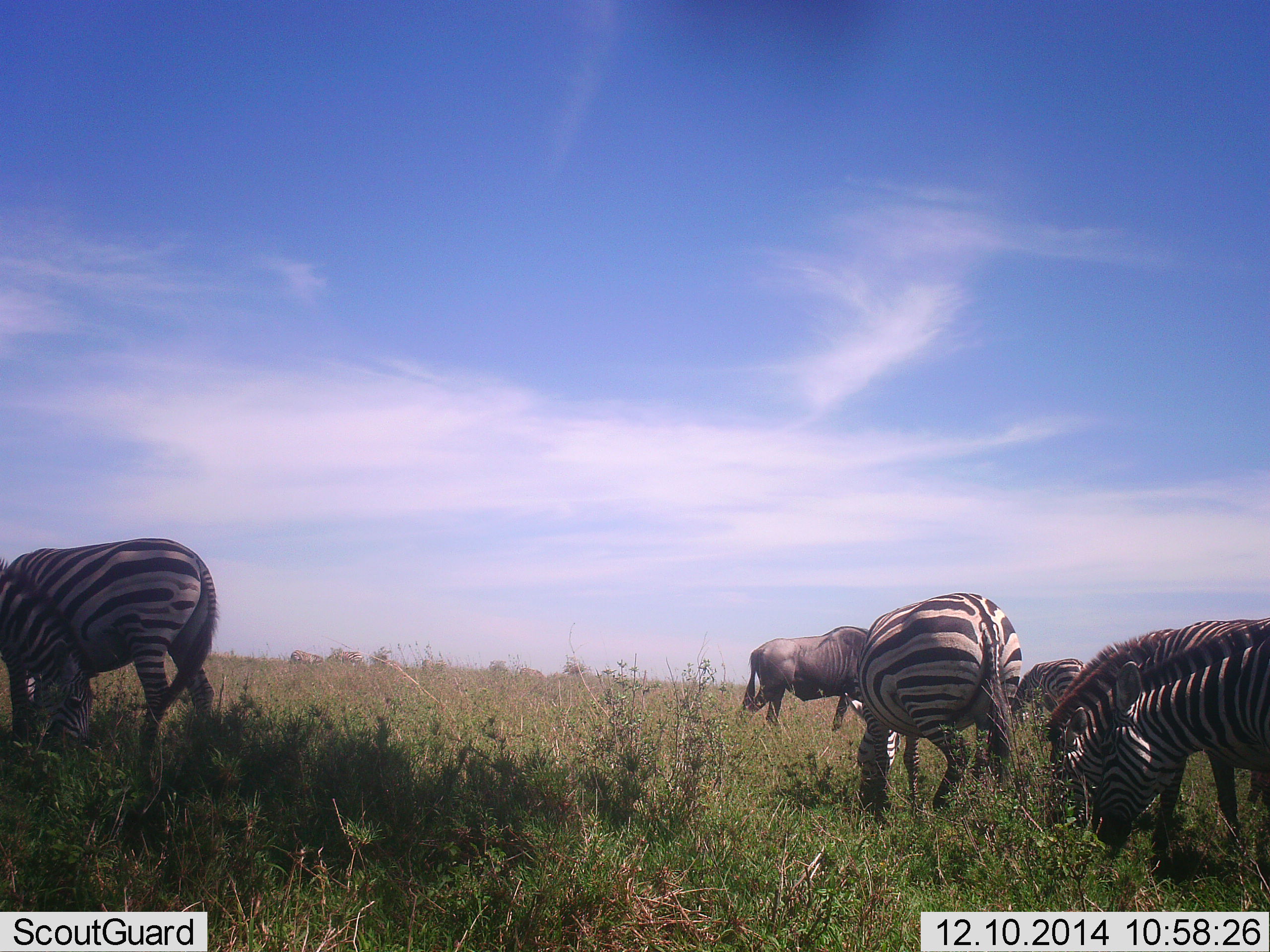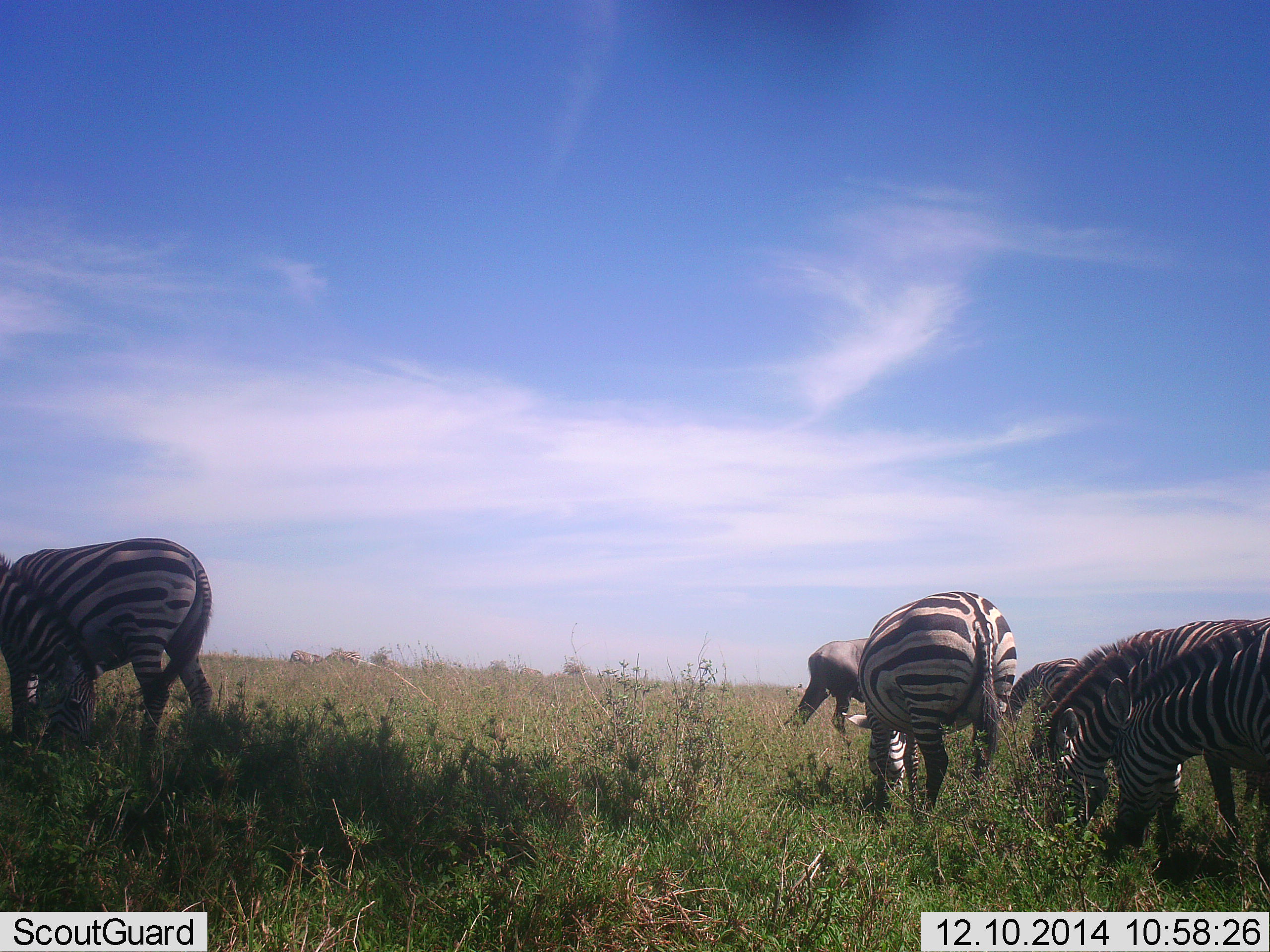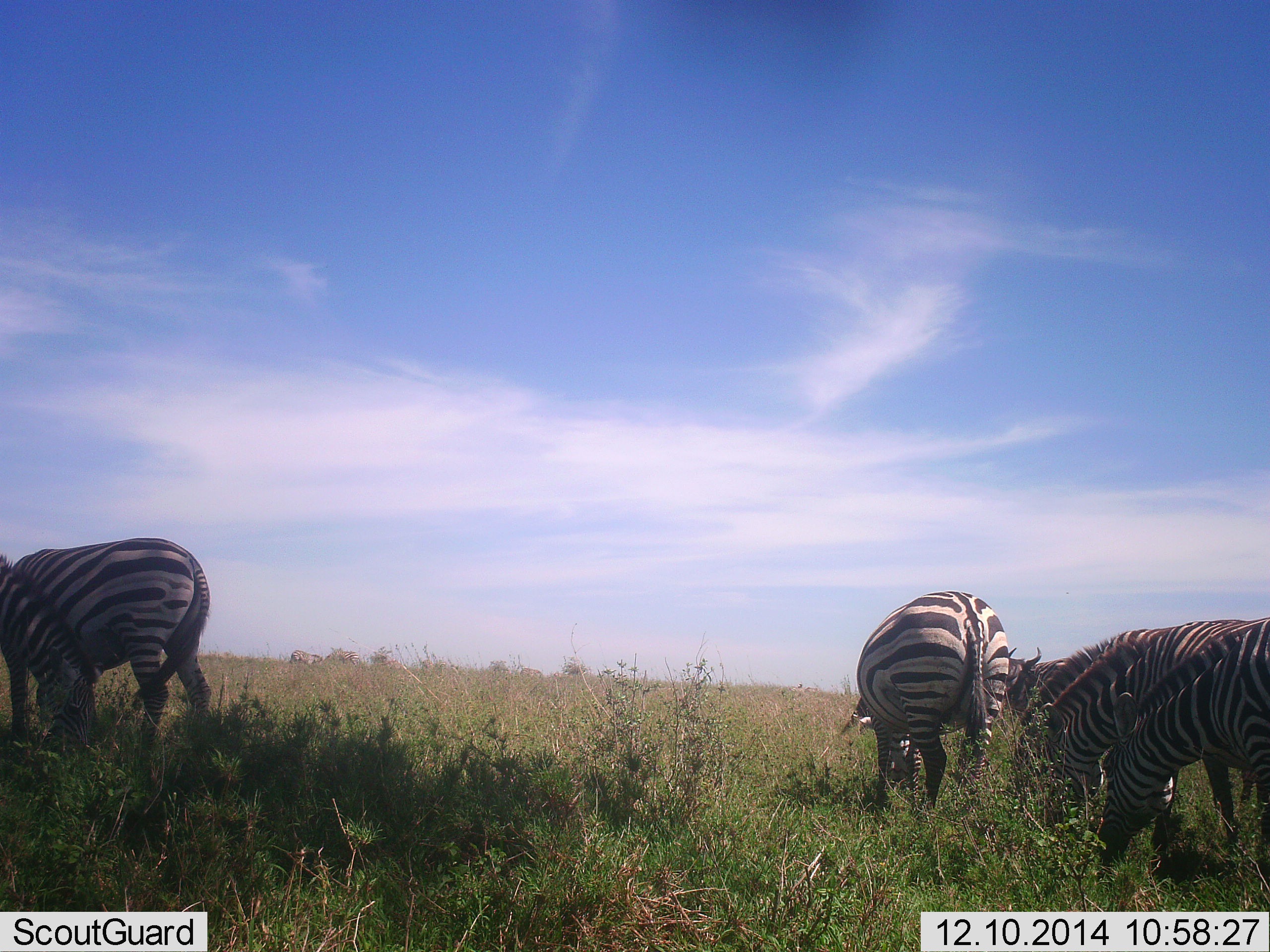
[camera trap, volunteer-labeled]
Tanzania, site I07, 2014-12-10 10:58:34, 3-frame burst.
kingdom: Animalia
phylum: Chordata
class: Mammalia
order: Artiodactyla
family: Bovidae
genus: Connochaetes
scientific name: Connochaetes taurinus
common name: blue wildebeest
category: wildebeest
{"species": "wildebeest (blue wildebeest) (Connochaetes taurinus)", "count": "1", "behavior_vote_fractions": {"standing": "10%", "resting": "0%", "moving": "90%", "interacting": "0%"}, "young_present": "0%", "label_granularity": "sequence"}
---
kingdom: Animalia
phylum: Chordata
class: Mammalia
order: Perissodactyla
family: Equidae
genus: Equus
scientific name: Equus quagga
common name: plains zebra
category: zebra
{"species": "zebra (plains zebra) (Equus quagga)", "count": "6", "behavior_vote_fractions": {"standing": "19%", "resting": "6%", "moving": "12%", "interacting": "6%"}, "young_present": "0%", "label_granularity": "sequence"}